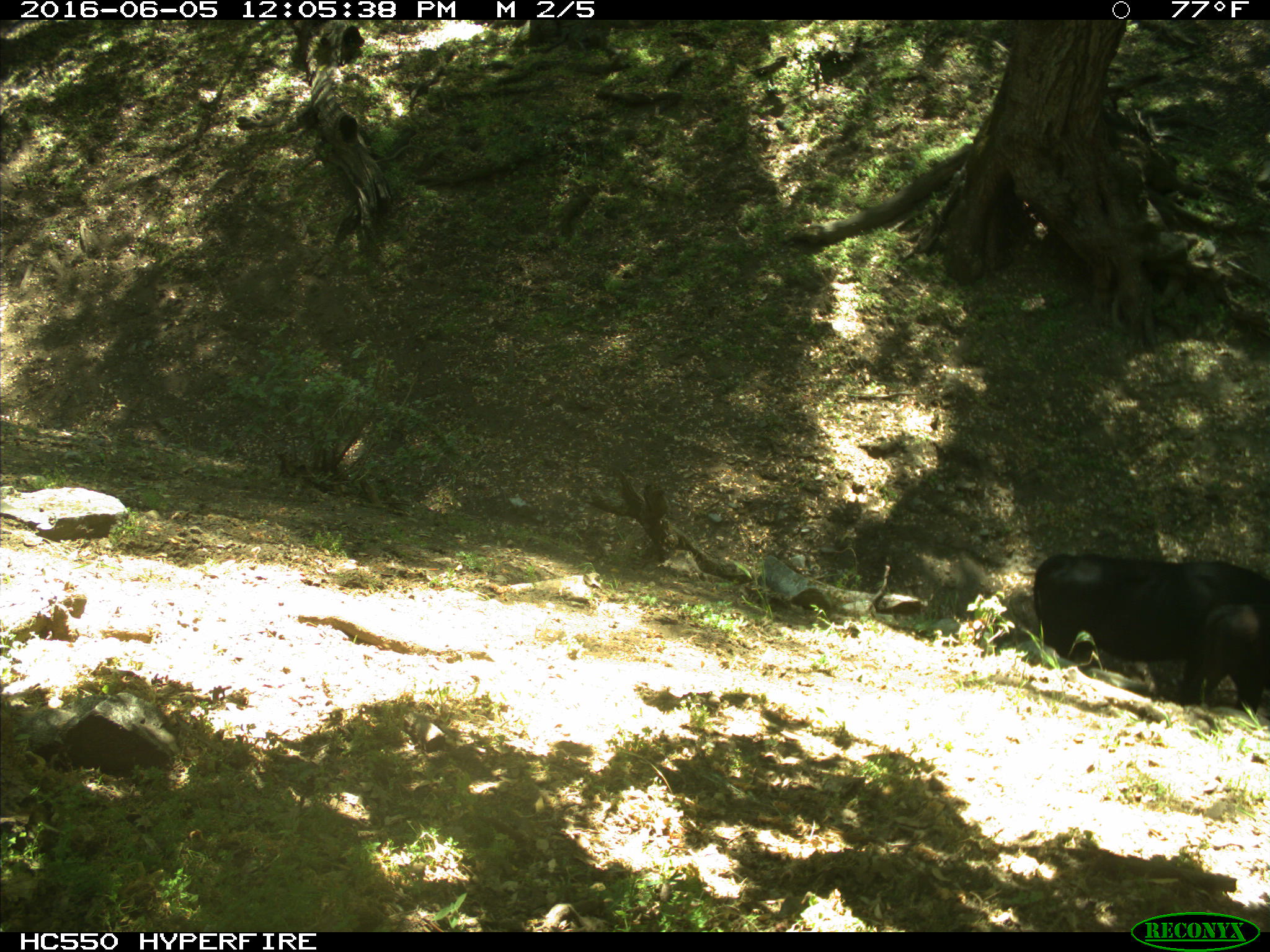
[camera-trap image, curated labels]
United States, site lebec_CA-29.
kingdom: Animalia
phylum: Chordata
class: Mammalia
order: Artiodactyla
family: Bovidae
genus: Bos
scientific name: Bos taurus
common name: domestic cow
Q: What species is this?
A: Bos taurus (domestic cow).